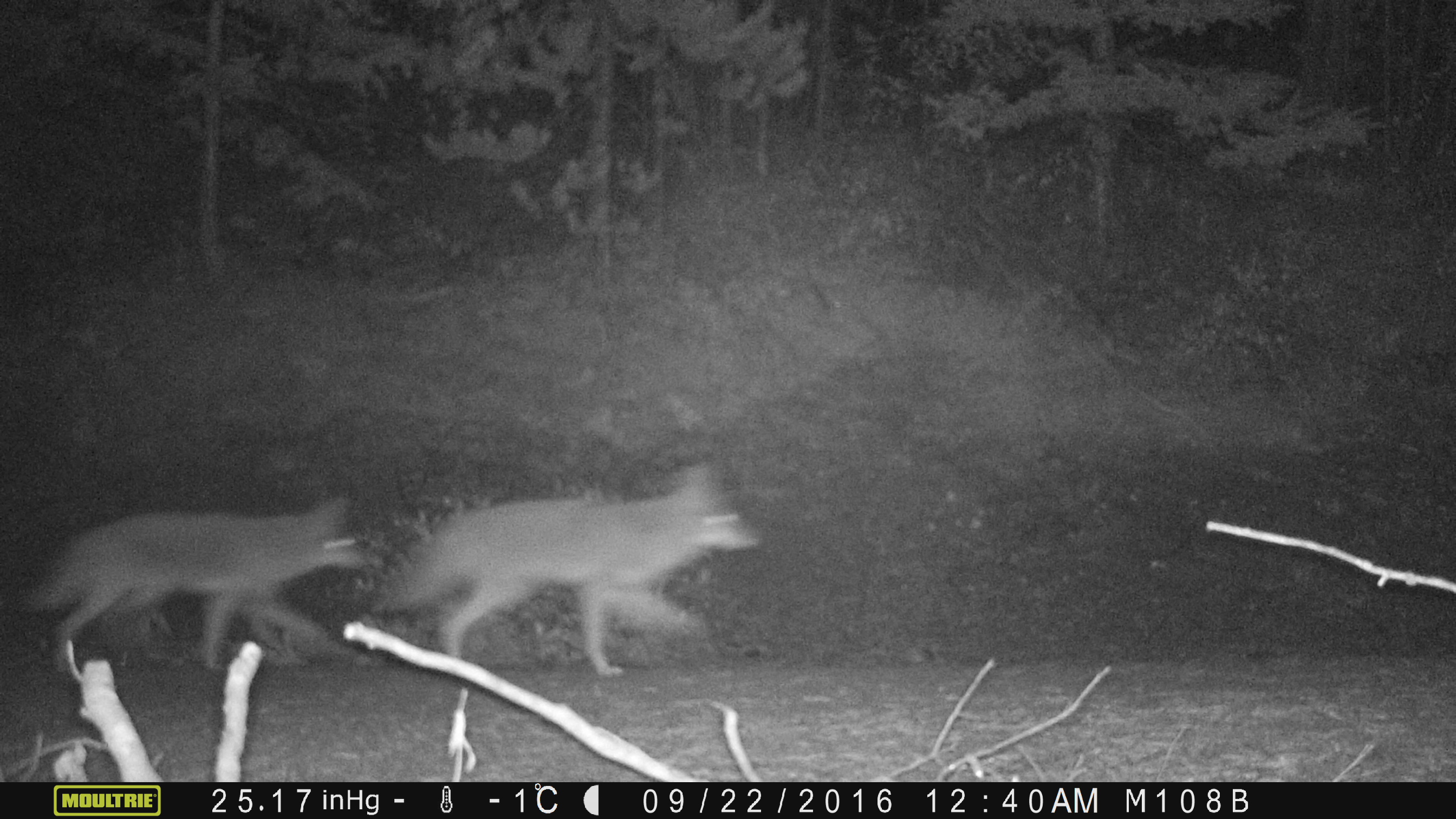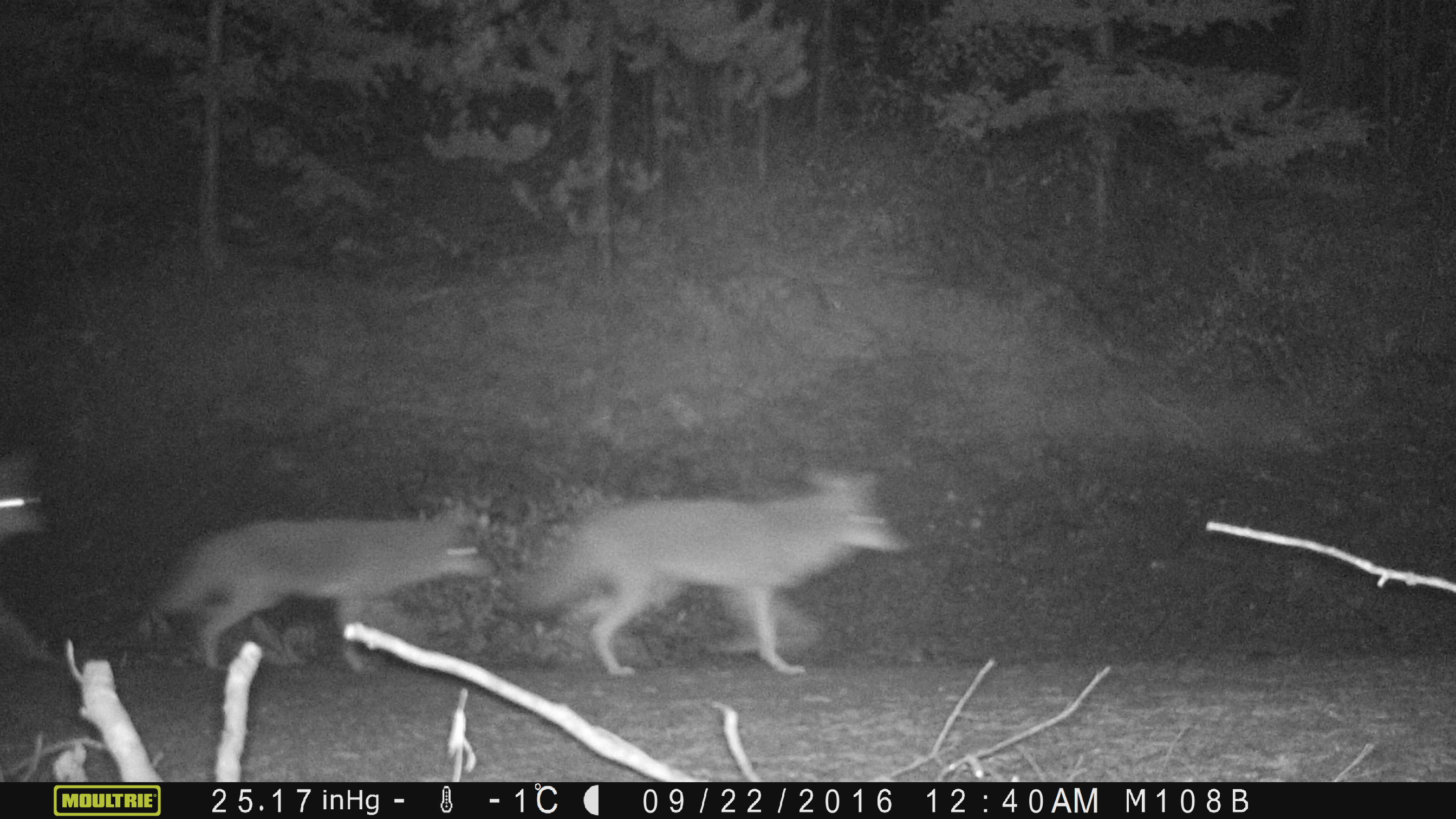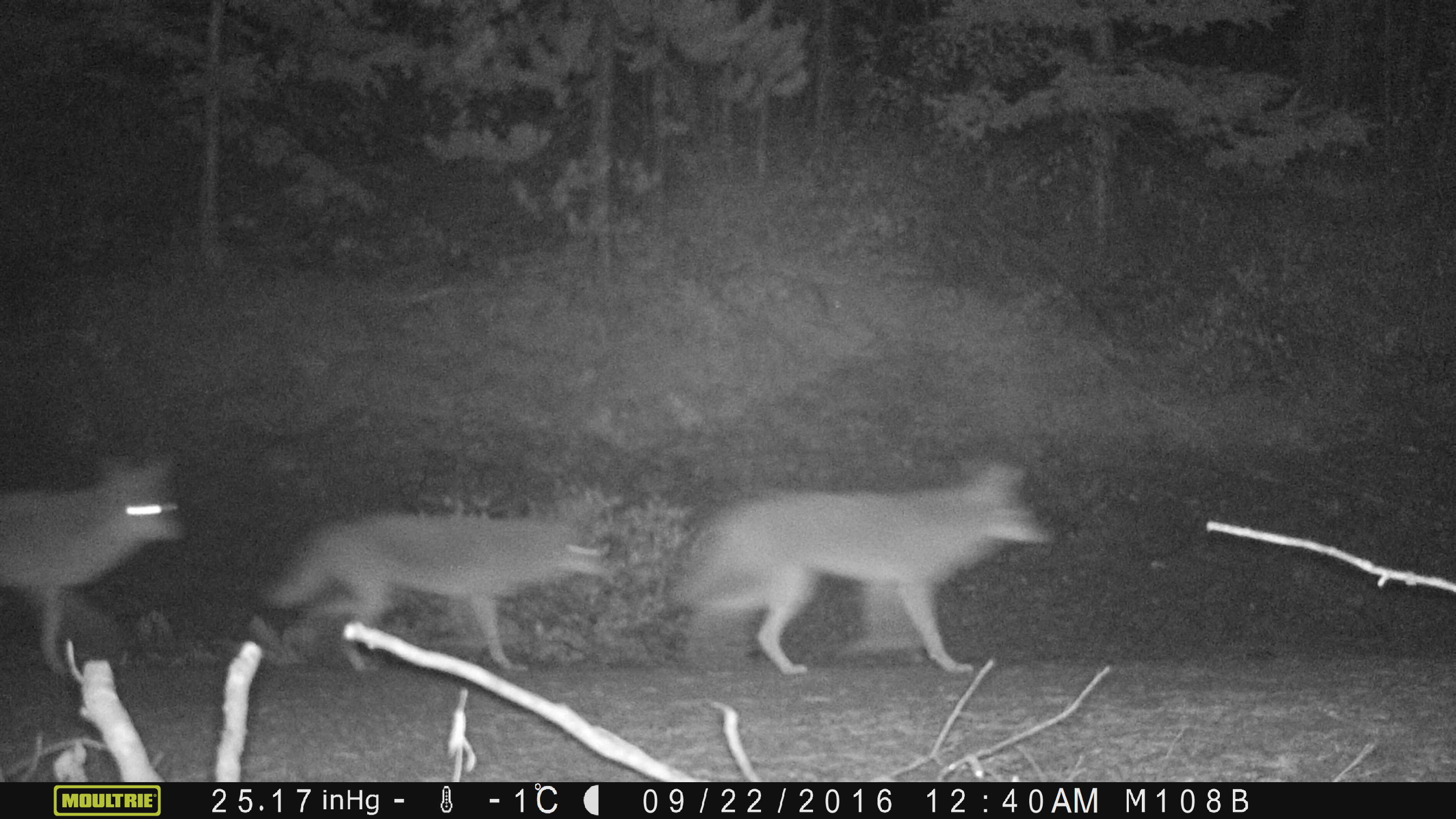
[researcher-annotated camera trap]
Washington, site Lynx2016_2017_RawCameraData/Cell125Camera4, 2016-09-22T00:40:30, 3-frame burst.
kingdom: Animalia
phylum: Chordata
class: Mammalia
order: Carnivora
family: Canidae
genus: Canis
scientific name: Canis latrans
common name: coyote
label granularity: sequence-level